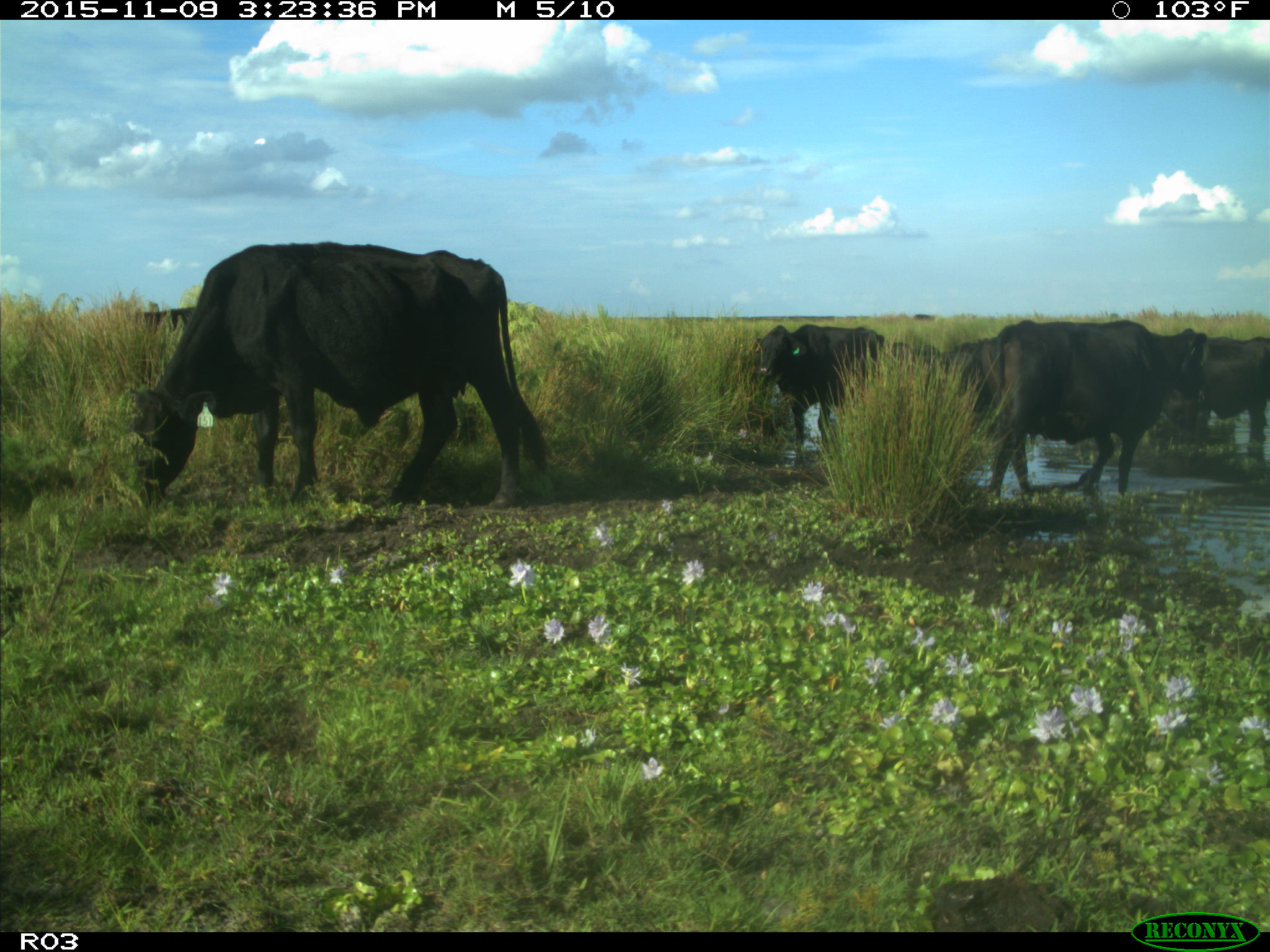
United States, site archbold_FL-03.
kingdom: Animalia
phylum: Chordata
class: Mammalia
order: Artiodactyla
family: Bovidae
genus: Bos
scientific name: Bos taurus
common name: domestic cow